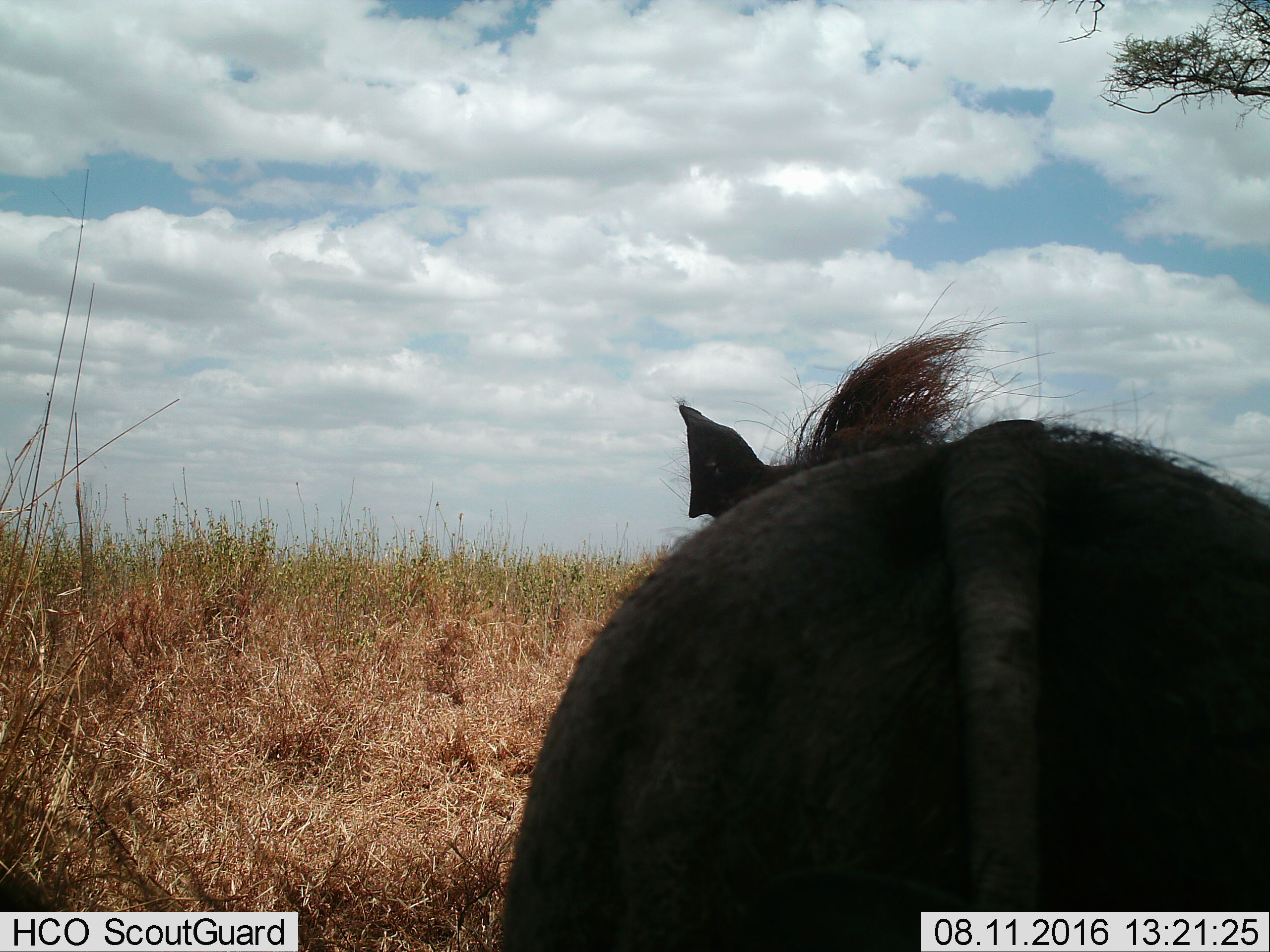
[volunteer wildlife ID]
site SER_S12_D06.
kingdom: Animalia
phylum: Chordata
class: Mammalia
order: Artiodactyla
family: Suidae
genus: Phacochoerus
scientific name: Phacochoerus africanus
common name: warthog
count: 1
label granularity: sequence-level